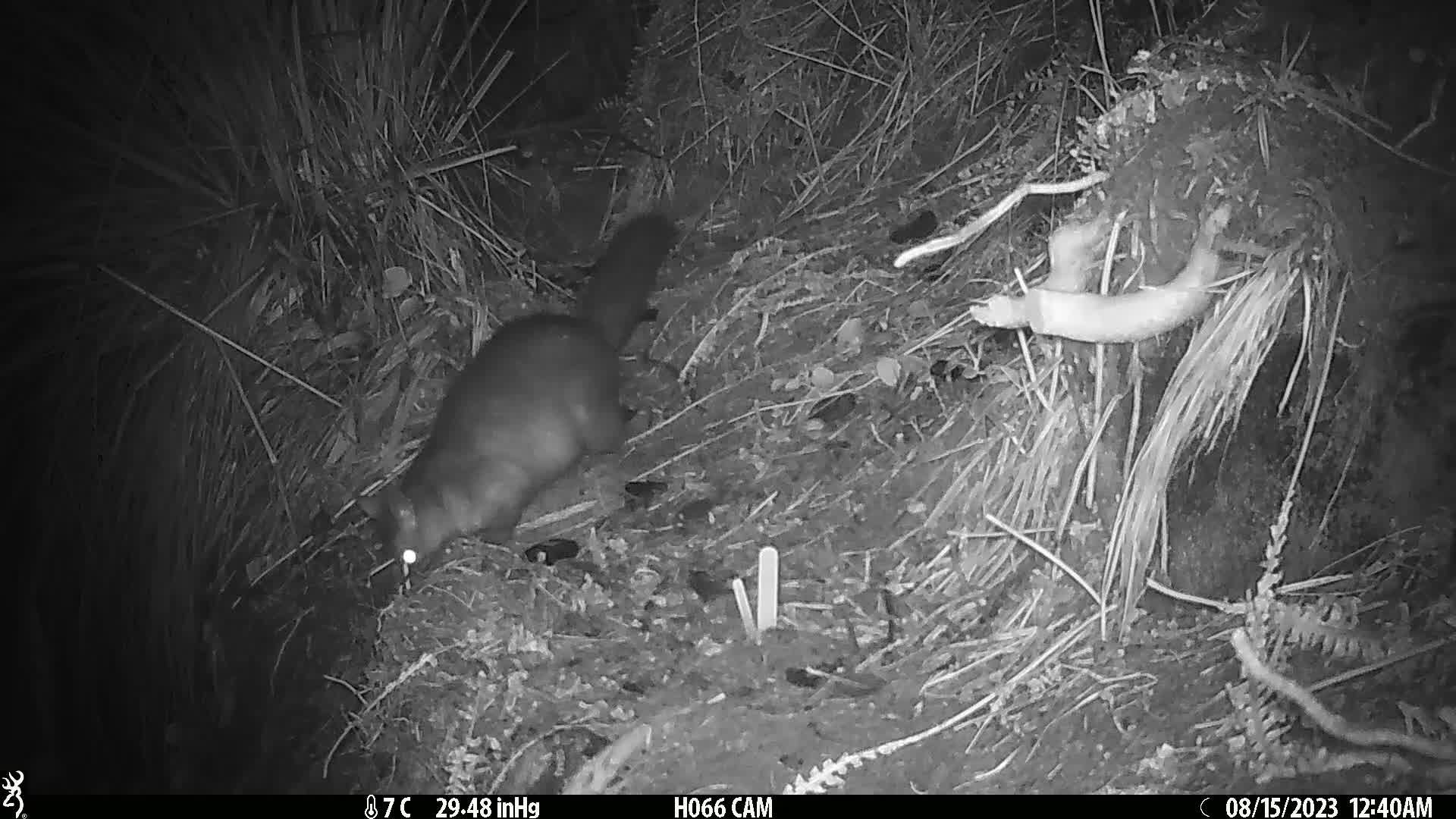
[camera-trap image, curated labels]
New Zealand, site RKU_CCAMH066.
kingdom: Animalia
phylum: Chordata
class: Mammalia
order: Diprotodontia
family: Phalangeridae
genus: Trichosurus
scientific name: Trichosurus vulpecula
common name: common brushtail possum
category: possum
Possum (common brushtail possum) (Trichosurus vulpecula).